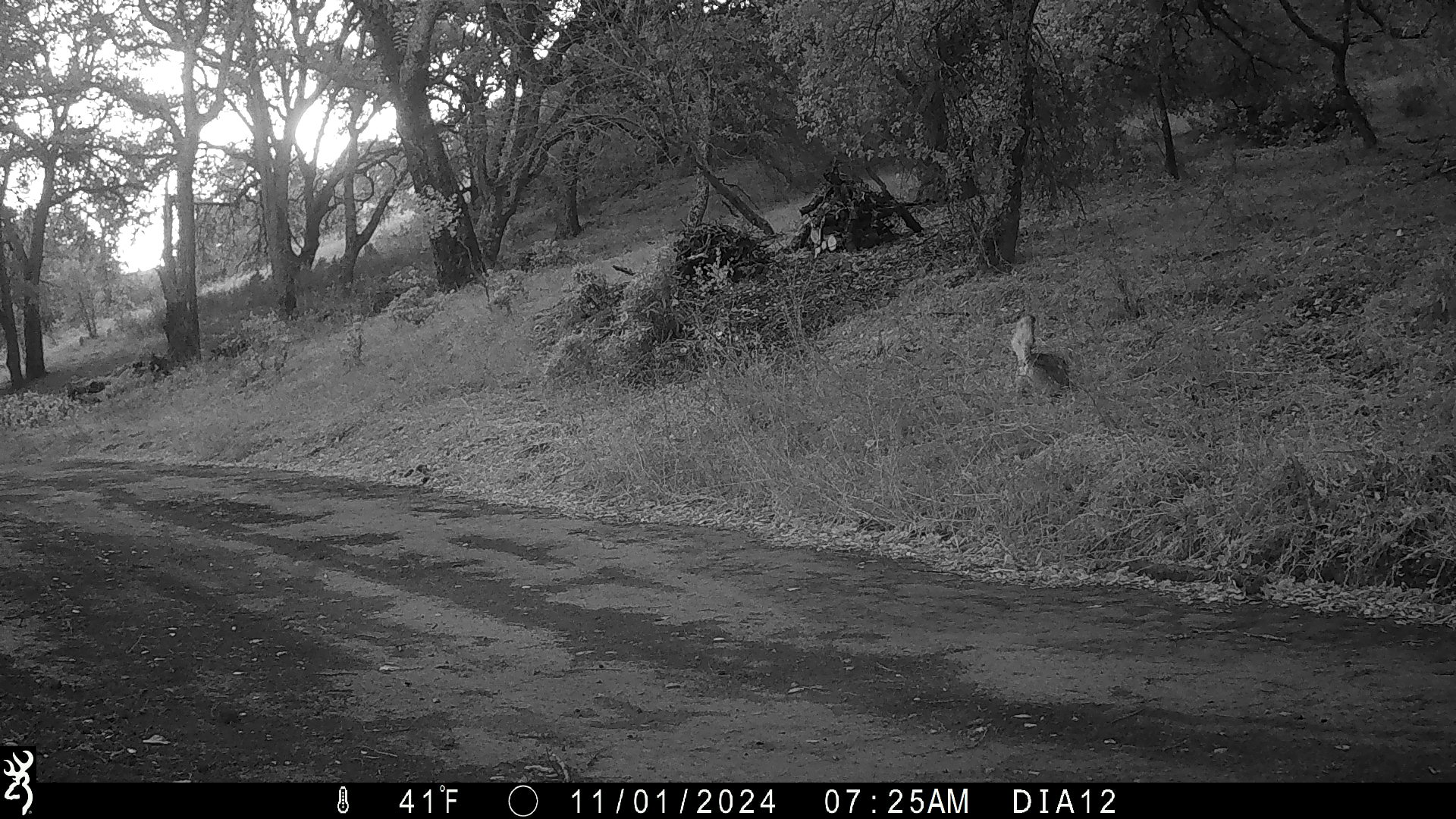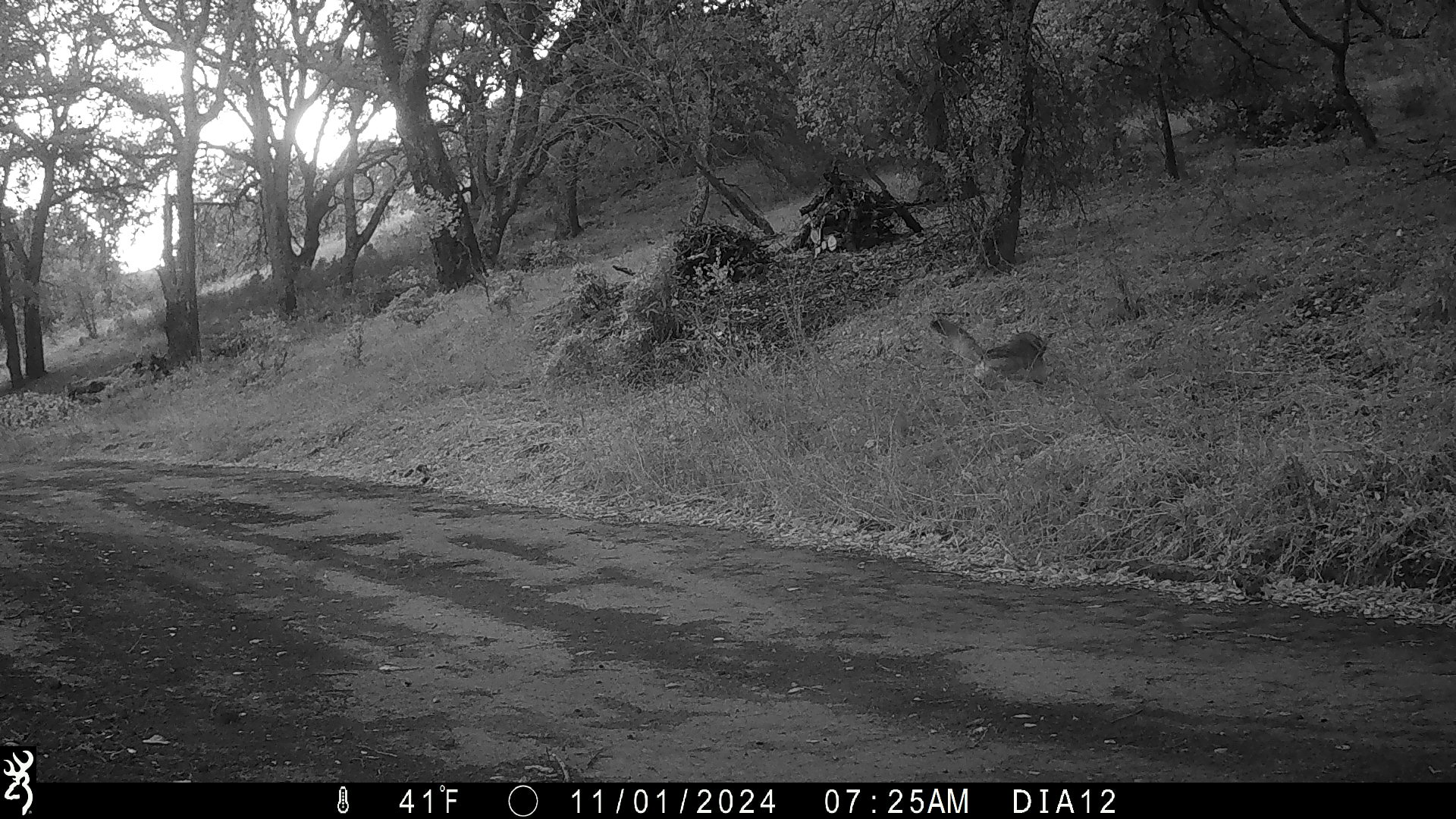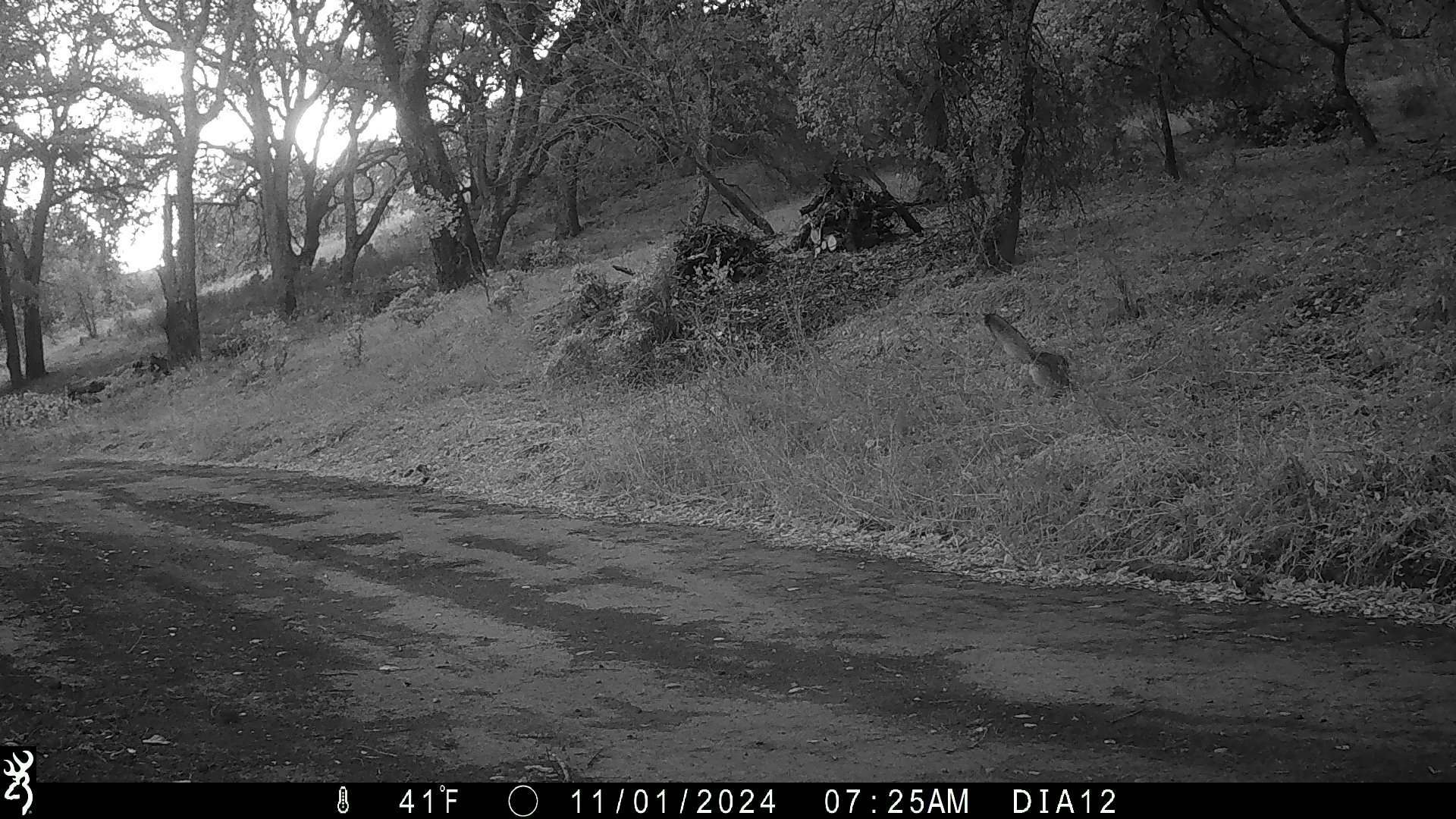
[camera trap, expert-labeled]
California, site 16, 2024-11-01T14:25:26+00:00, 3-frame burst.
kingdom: Animalia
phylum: Chordata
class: Mammalia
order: Carnivora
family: Canidae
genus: Canis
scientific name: Canis latrans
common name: coyote